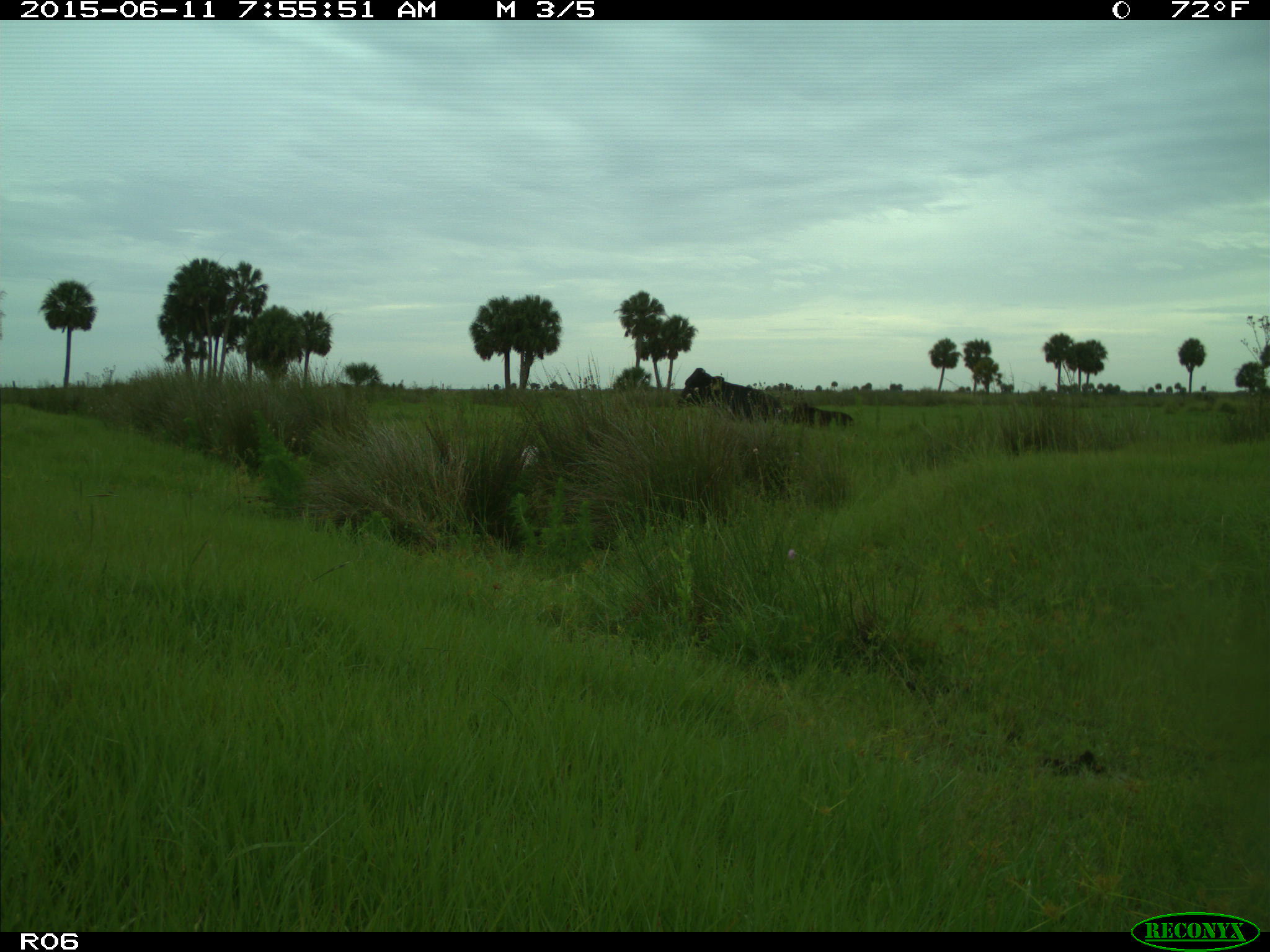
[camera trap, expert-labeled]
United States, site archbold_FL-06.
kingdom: Animalia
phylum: Chordata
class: Mammalia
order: Artiodactyla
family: Bovidae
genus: Bos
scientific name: Bos taurus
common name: domestic cow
Bos taurus (domestic cow).